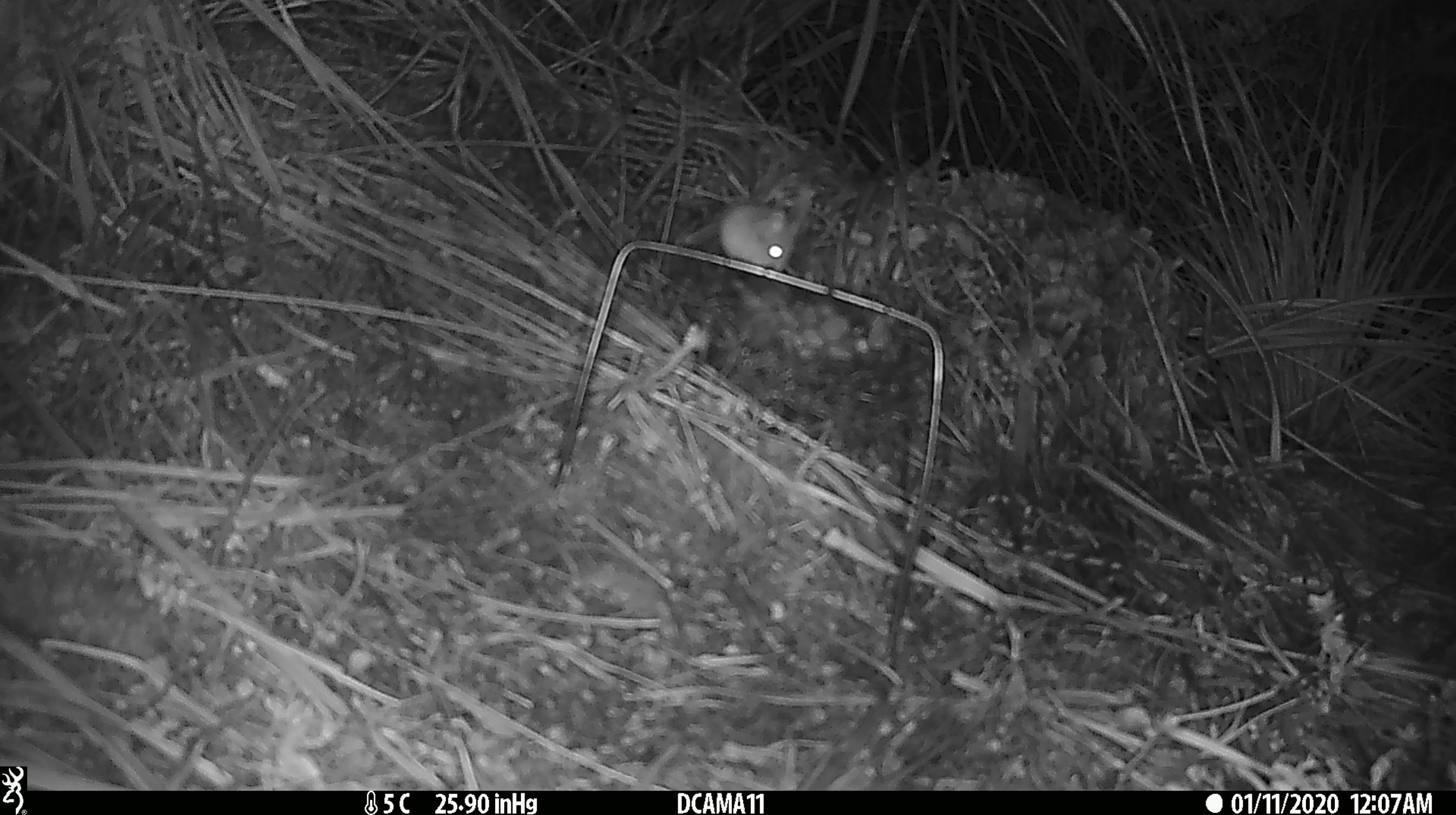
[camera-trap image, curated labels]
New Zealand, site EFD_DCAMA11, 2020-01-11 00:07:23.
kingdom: Animalia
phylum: Chordata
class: Mammalia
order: Rodentia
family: Muridae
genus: Mus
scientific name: Mus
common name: mouse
Mouse (Mus).